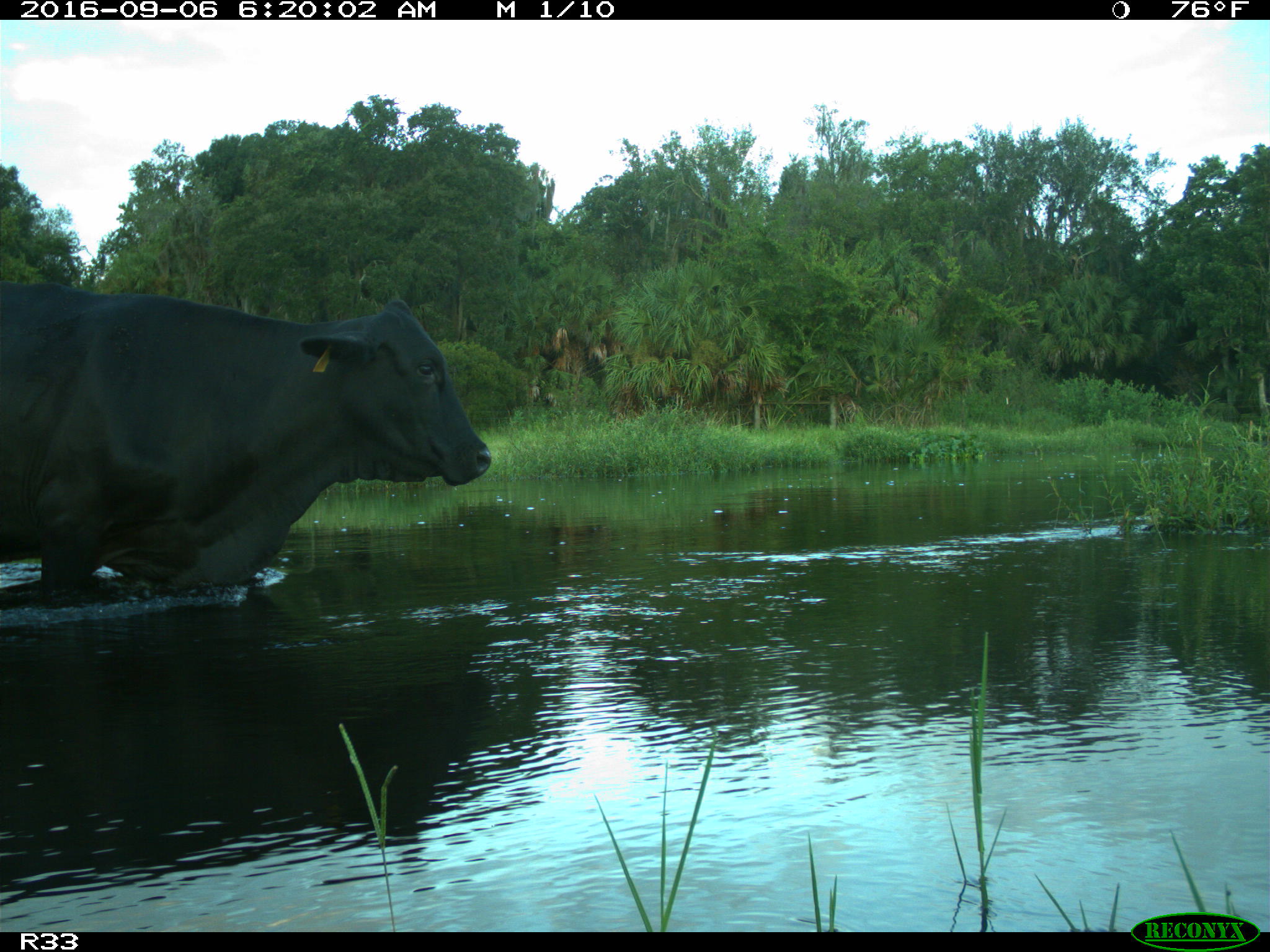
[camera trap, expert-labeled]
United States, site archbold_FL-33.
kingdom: Animalia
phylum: Chordata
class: Mammalia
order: Artiodactyla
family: Bovidae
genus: Bos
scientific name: Bos taurus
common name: domestic cow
Bos taurus (domestic cow).